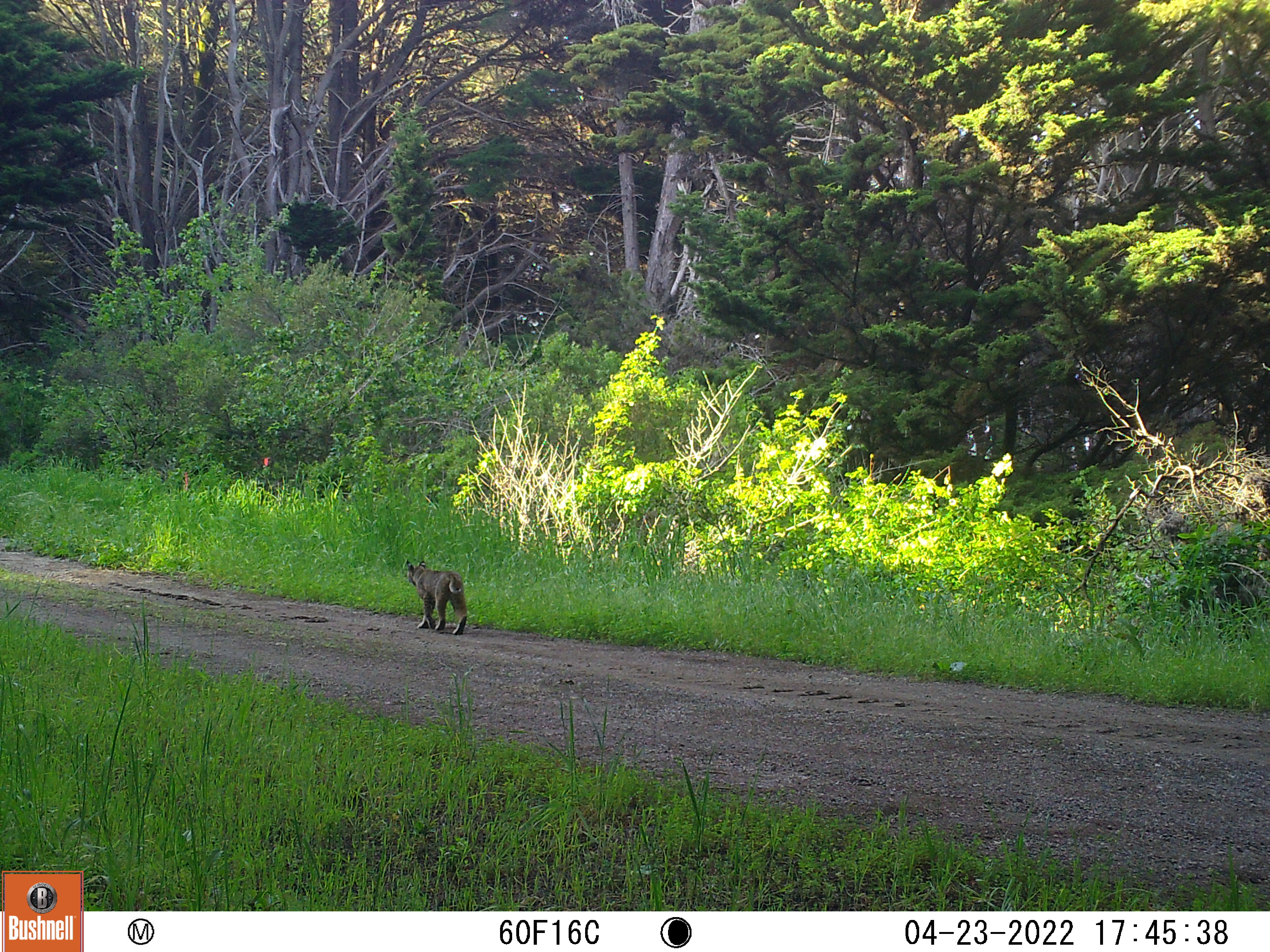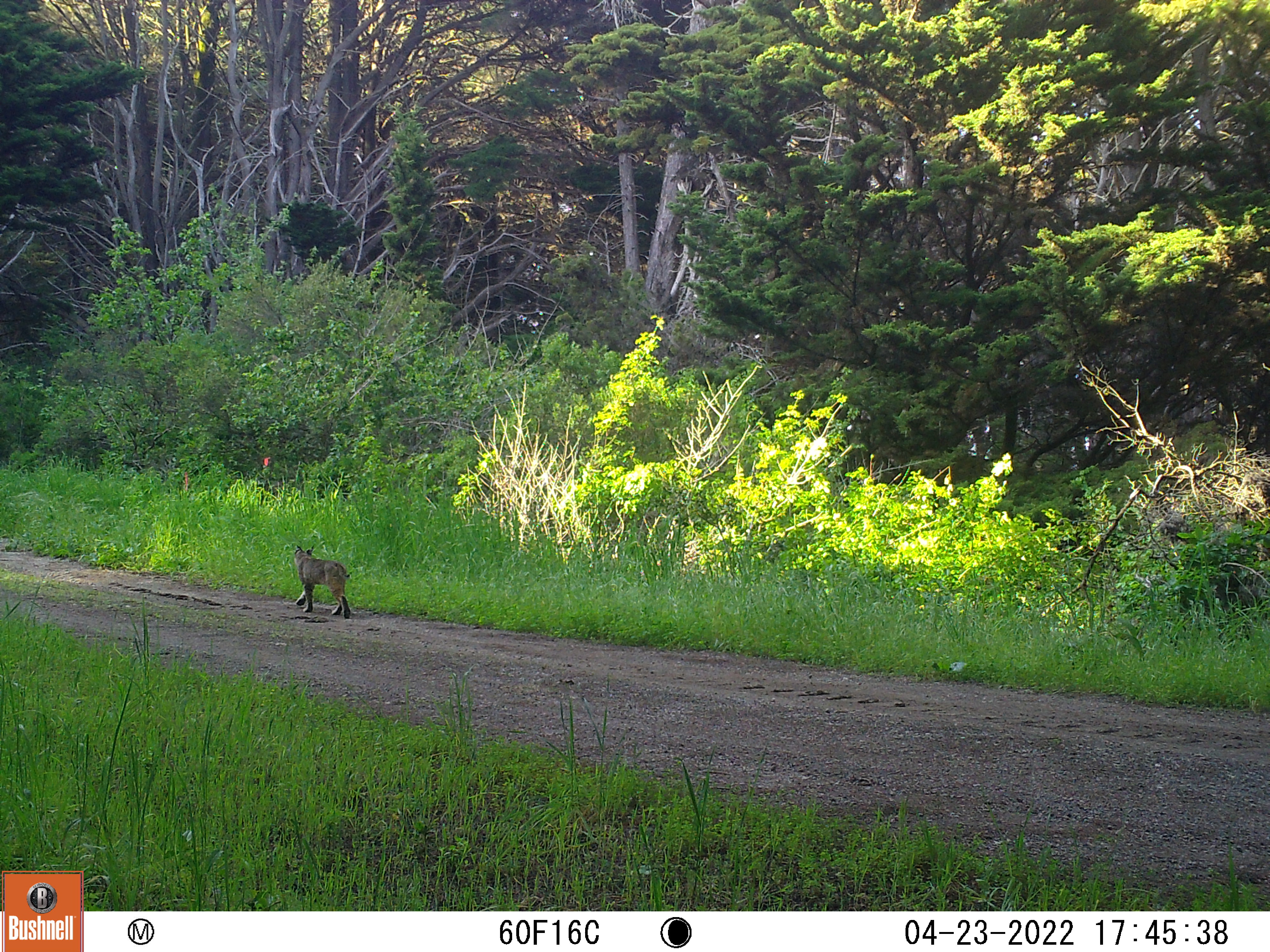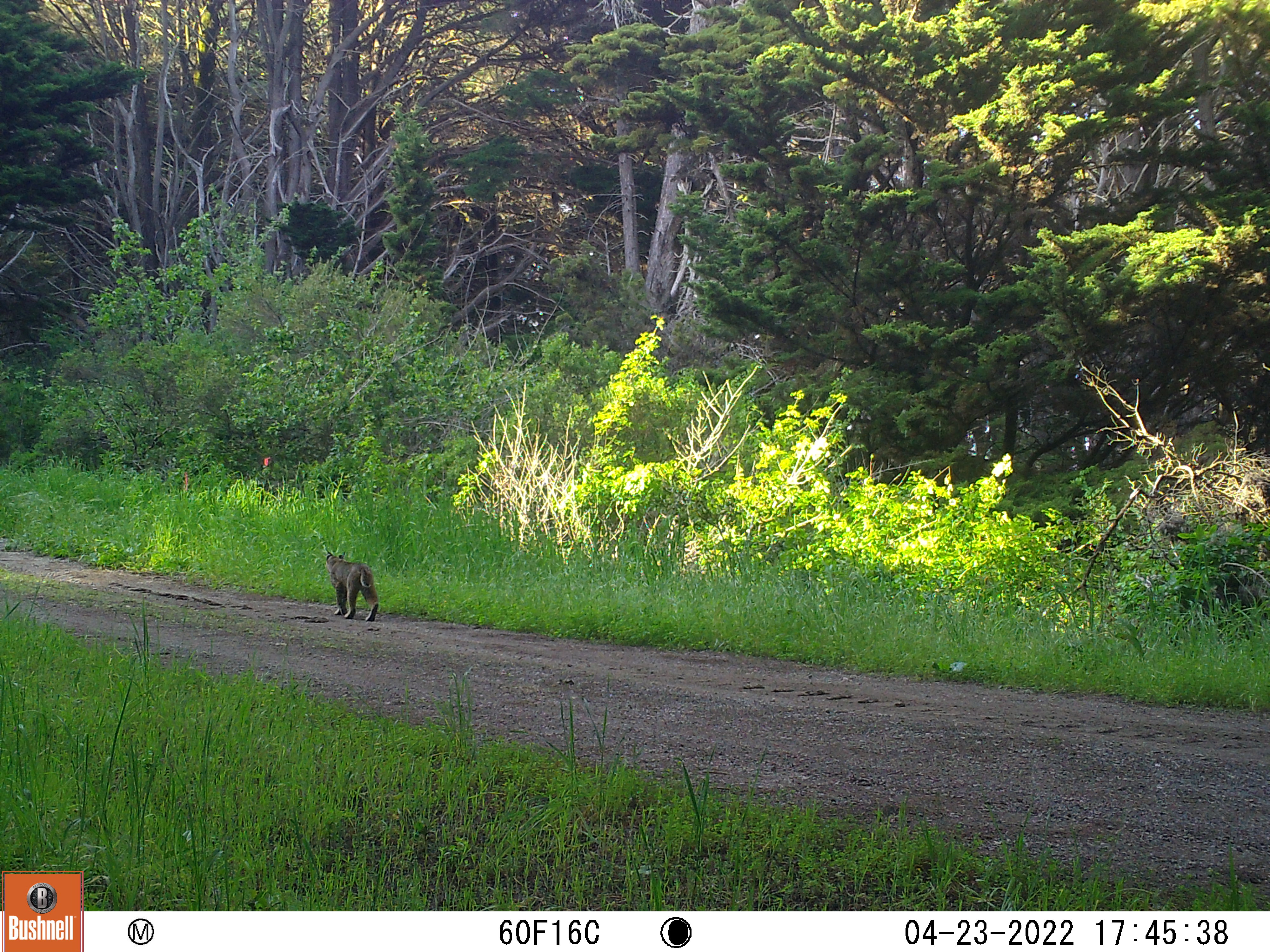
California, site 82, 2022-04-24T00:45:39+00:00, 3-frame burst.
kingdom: Animalia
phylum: Chordata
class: Mammalia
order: Carnivora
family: Felidae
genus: Lynx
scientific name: Lynx rufus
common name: bobcat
Bobcat (Lynx rufus).